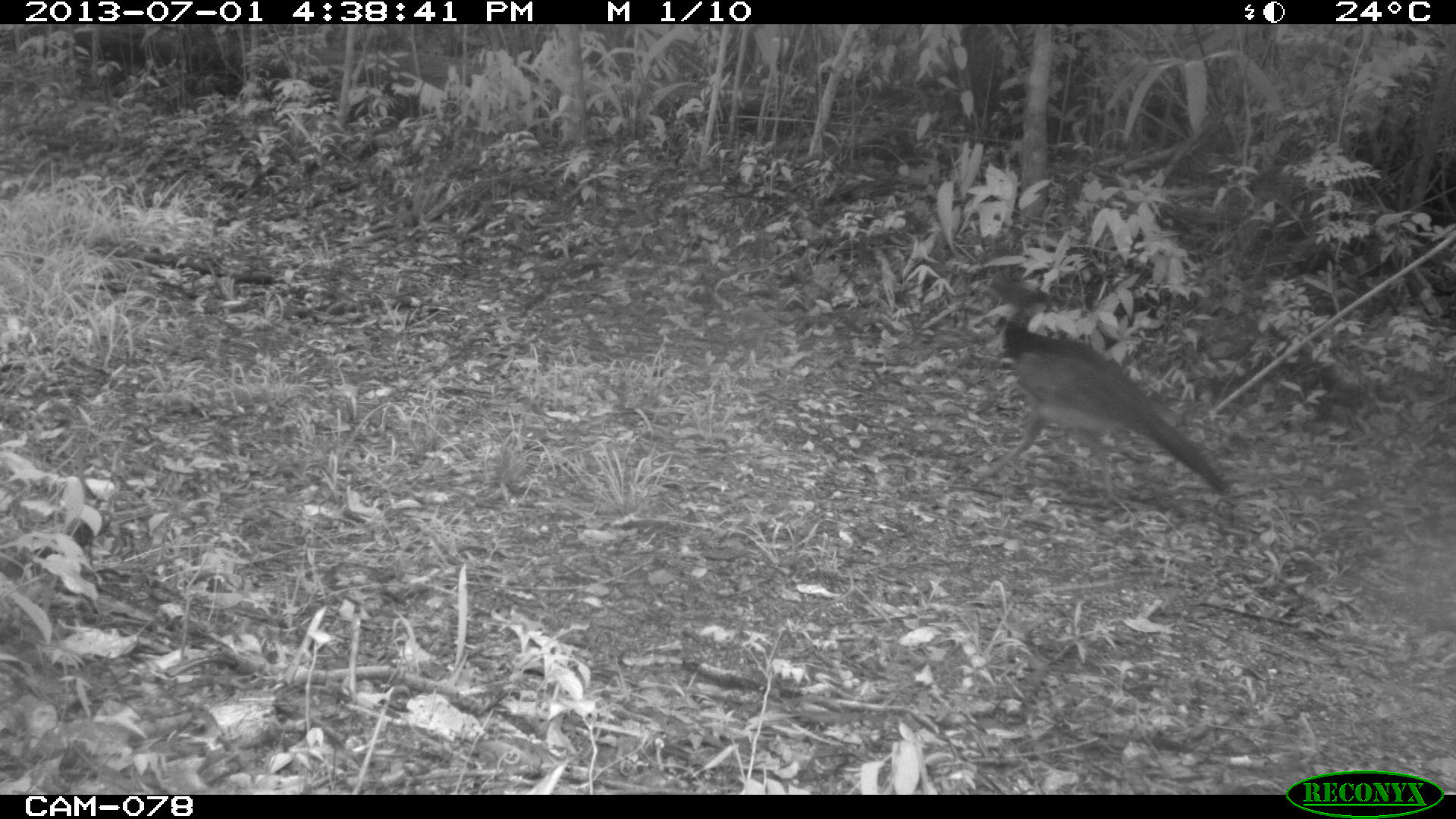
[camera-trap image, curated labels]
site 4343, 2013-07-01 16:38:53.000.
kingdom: Animalia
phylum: Chordata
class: Aves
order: Galliformes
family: Cracidae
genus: Crax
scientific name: Crax rubra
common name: great curassow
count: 2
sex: female